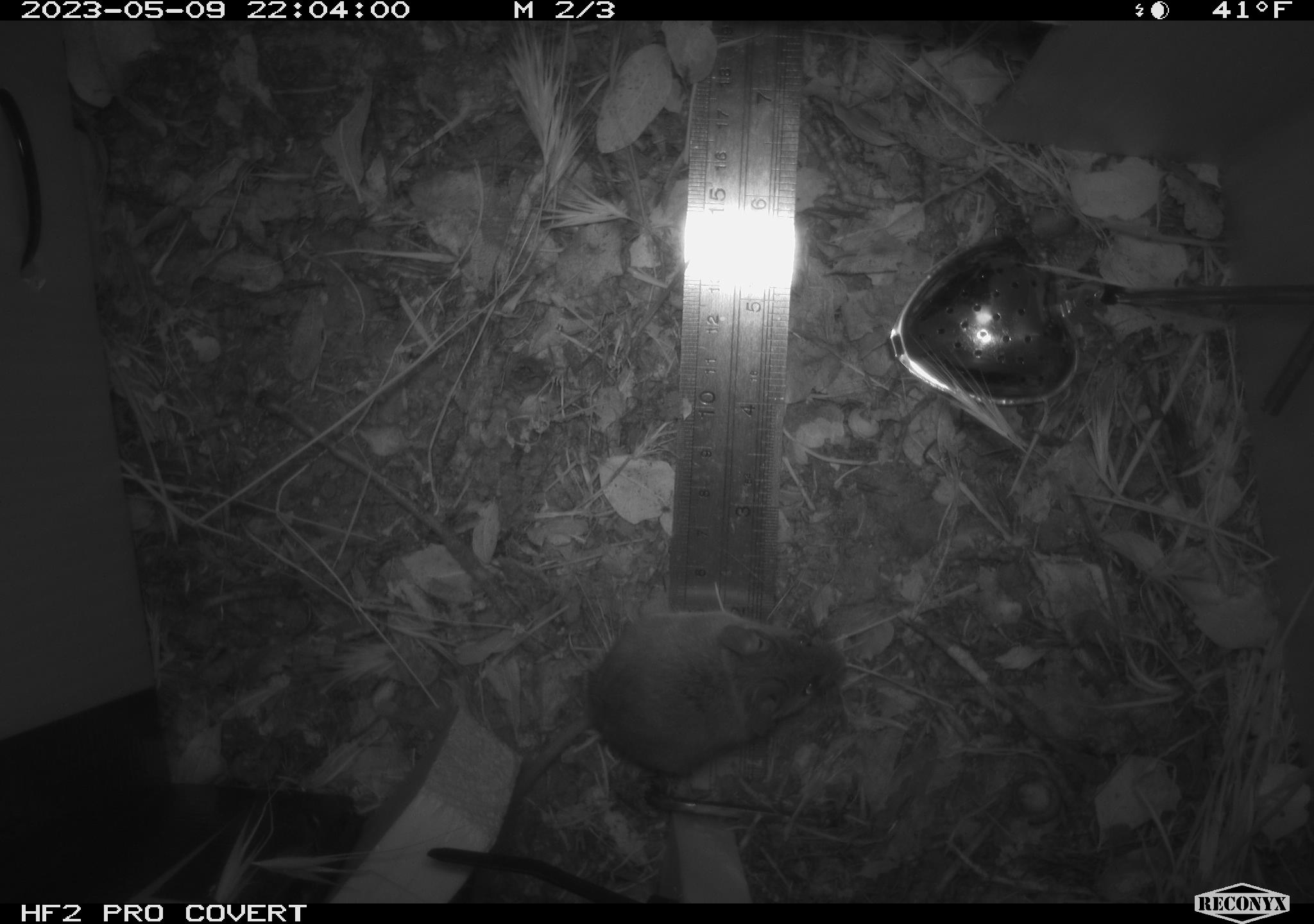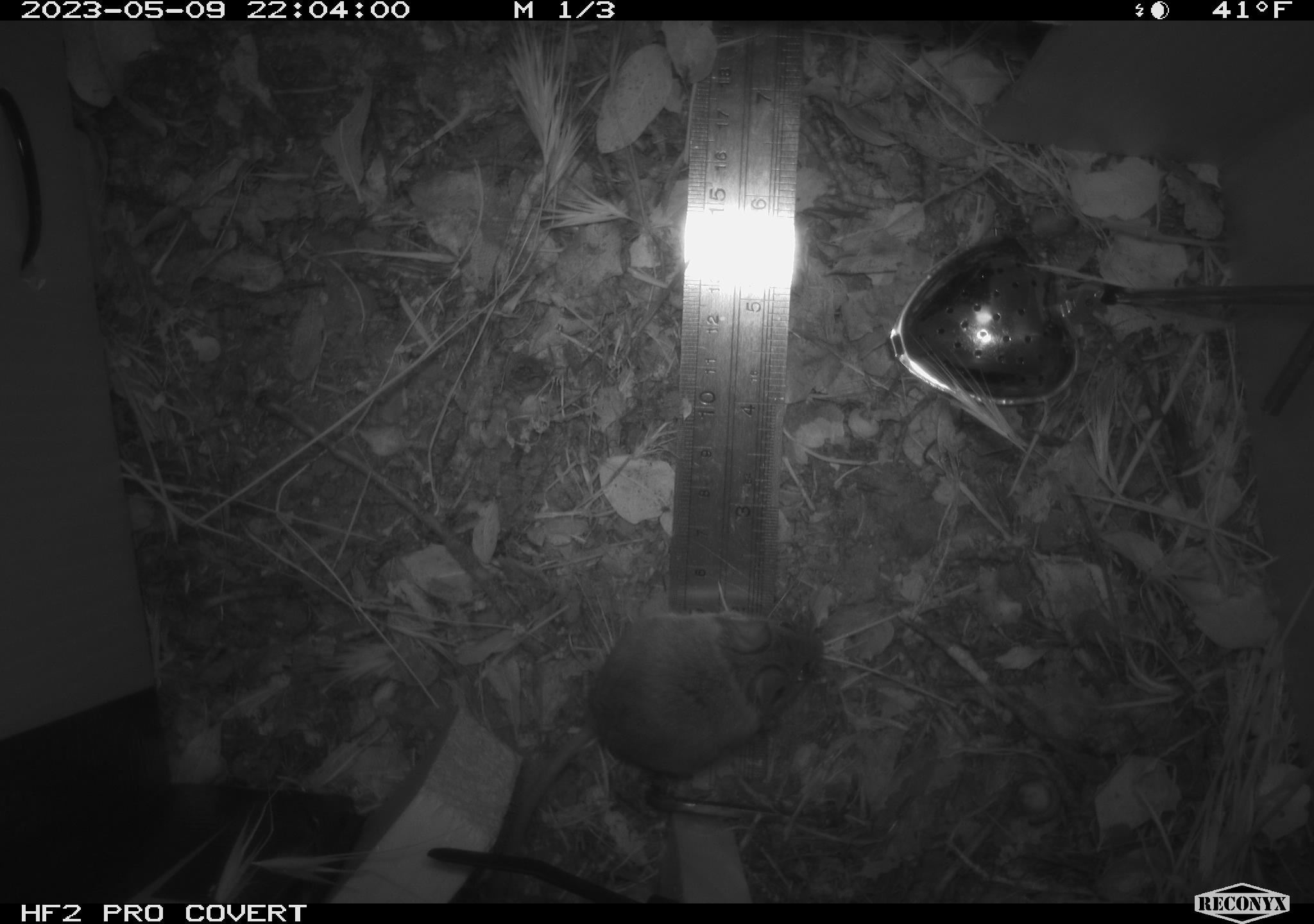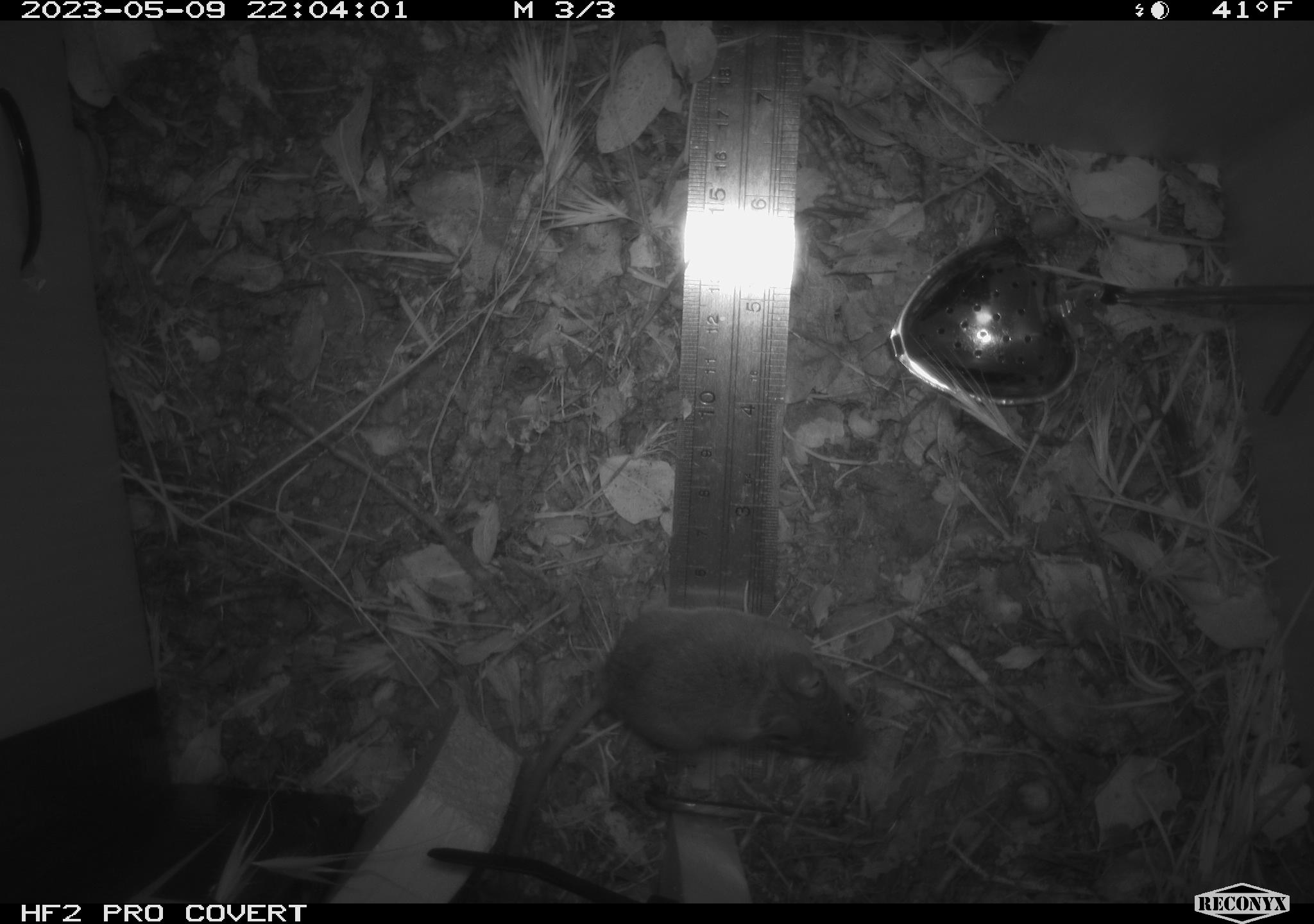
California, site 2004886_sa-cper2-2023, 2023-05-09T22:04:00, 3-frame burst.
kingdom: Animalia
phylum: Chordata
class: Mammalia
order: Rodentia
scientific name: Rodentia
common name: mouse species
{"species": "mouse species (Rodentia)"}